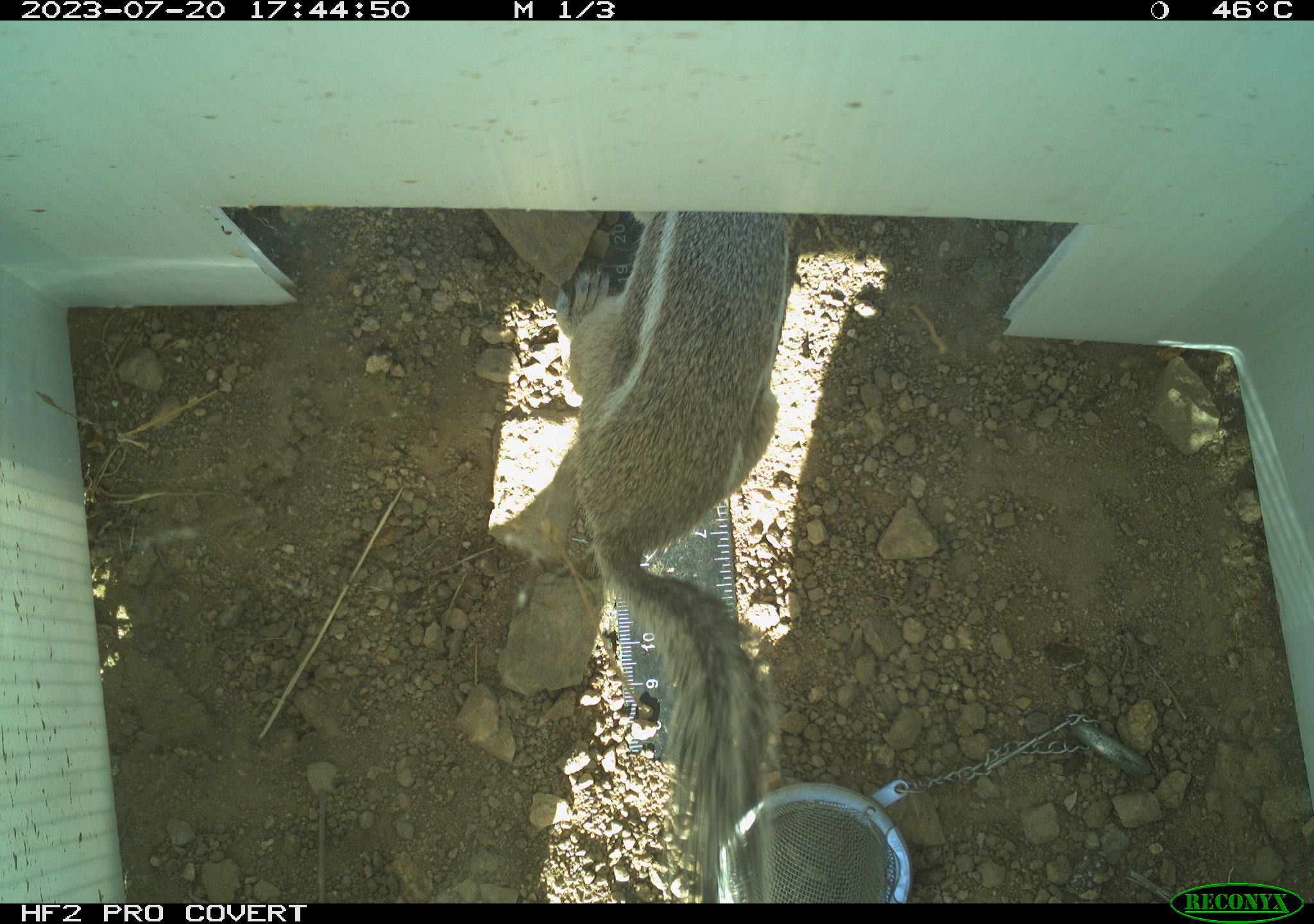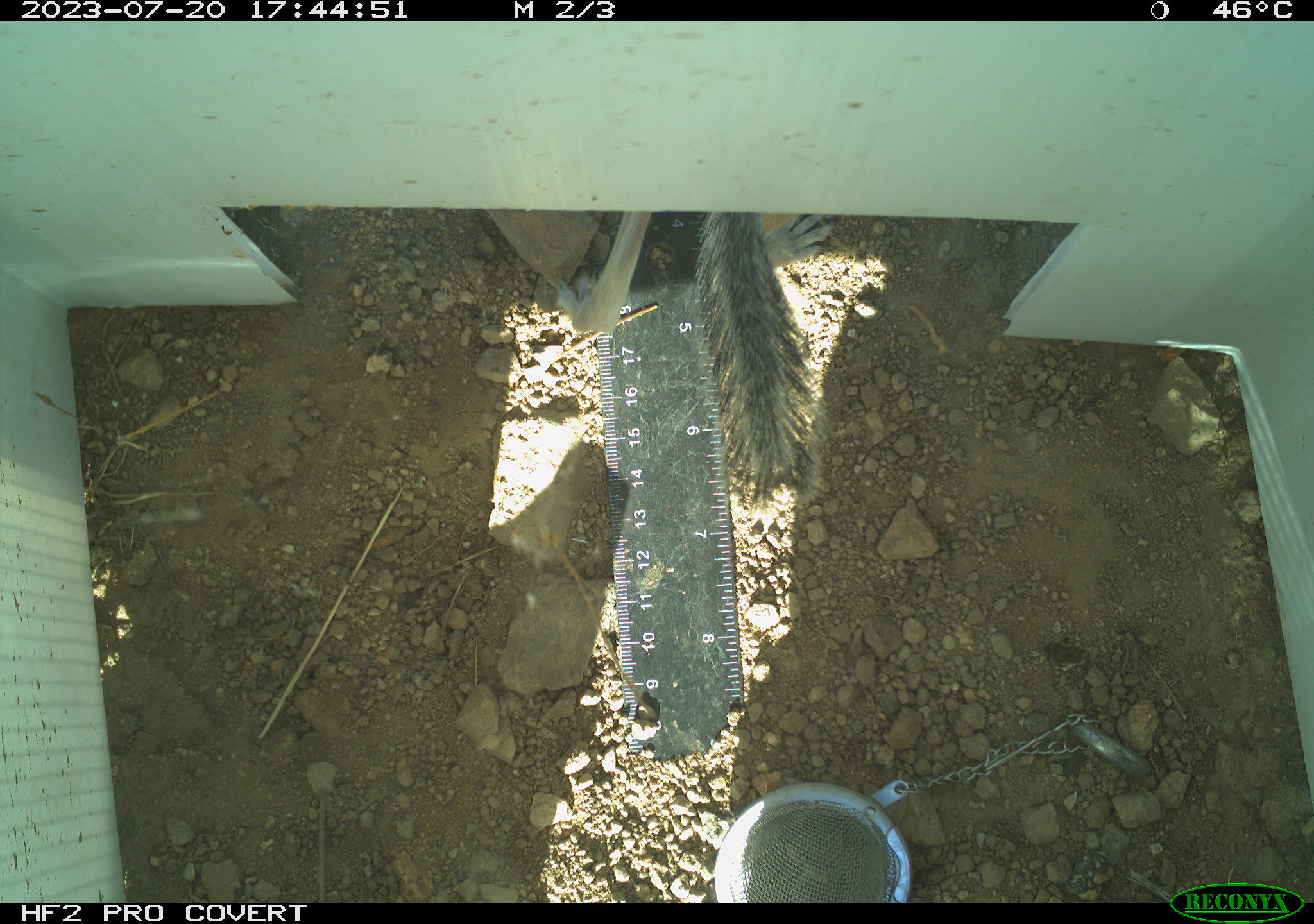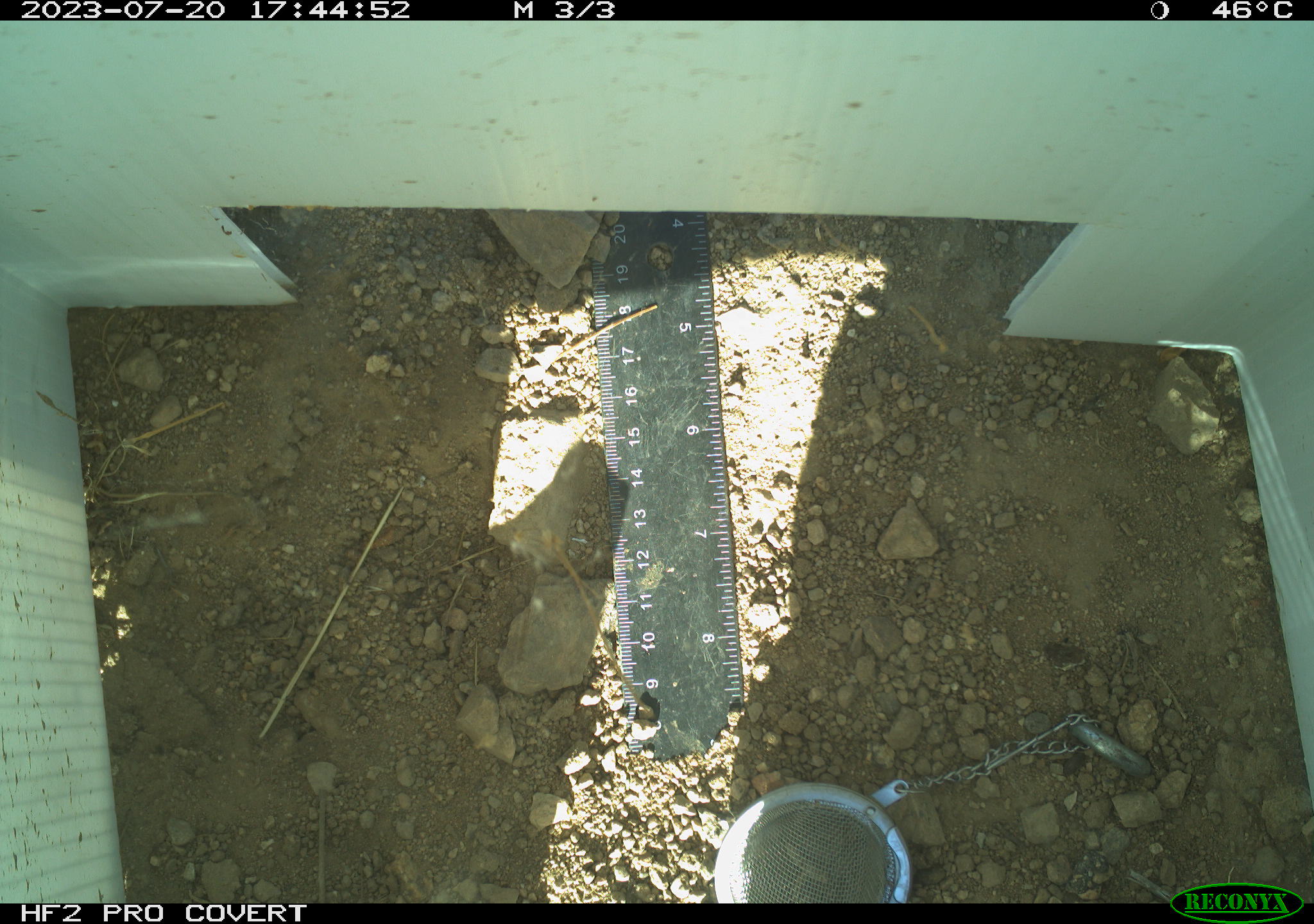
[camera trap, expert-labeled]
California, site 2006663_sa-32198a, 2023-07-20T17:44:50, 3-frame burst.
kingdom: Animalia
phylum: Chordata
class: Mammalia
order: Rodentia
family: Sciuridae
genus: Ammospermophilus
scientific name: Ammospermophilus leucurus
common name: white-tailed antelope squirrel